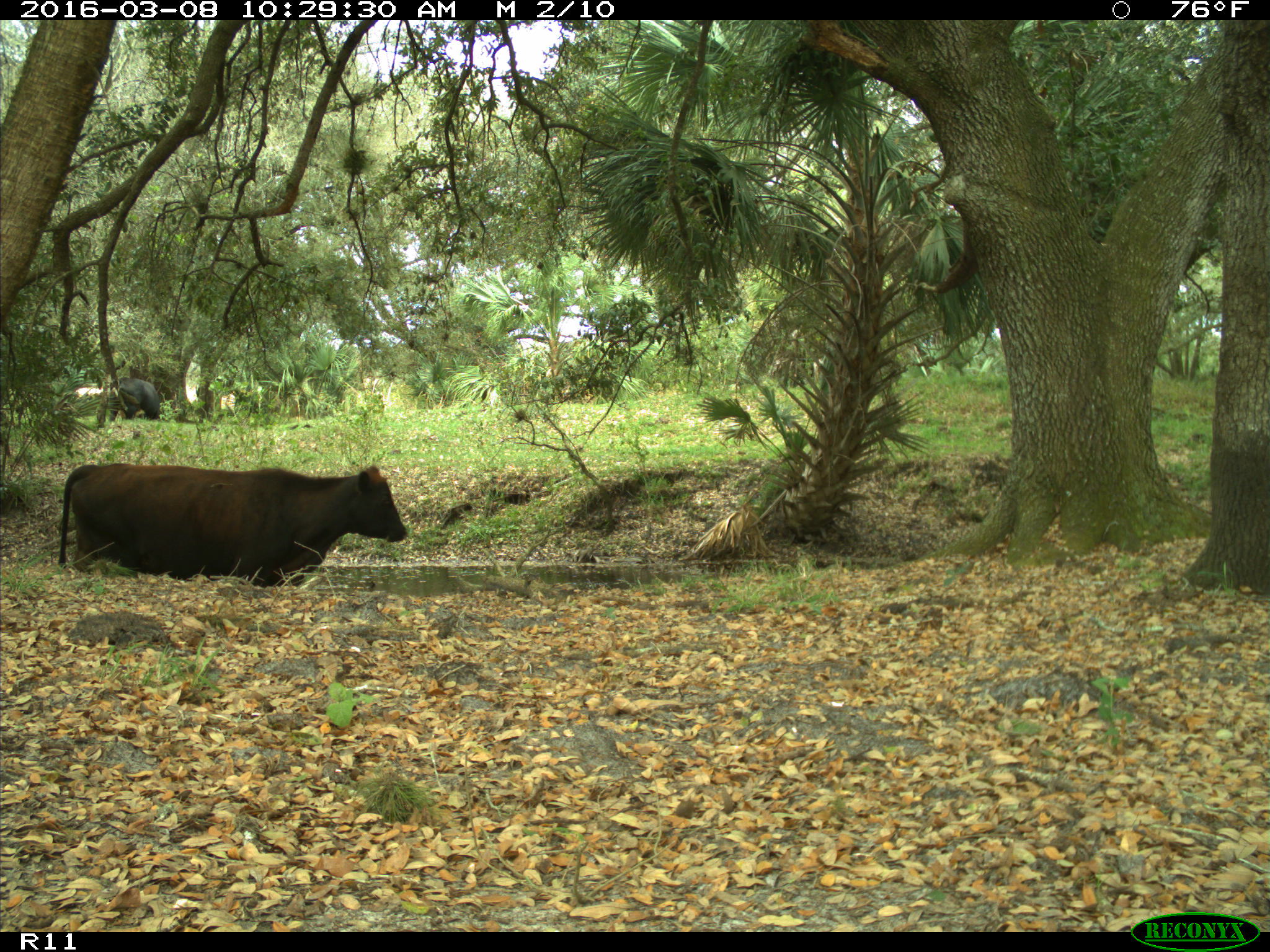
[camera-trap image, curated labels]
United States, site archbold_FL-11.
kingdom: Animalia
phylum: Chordata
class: Mammalia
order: Artiodactyla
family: Bovidae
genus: Bos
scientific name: Bos taurus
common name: domestic cow